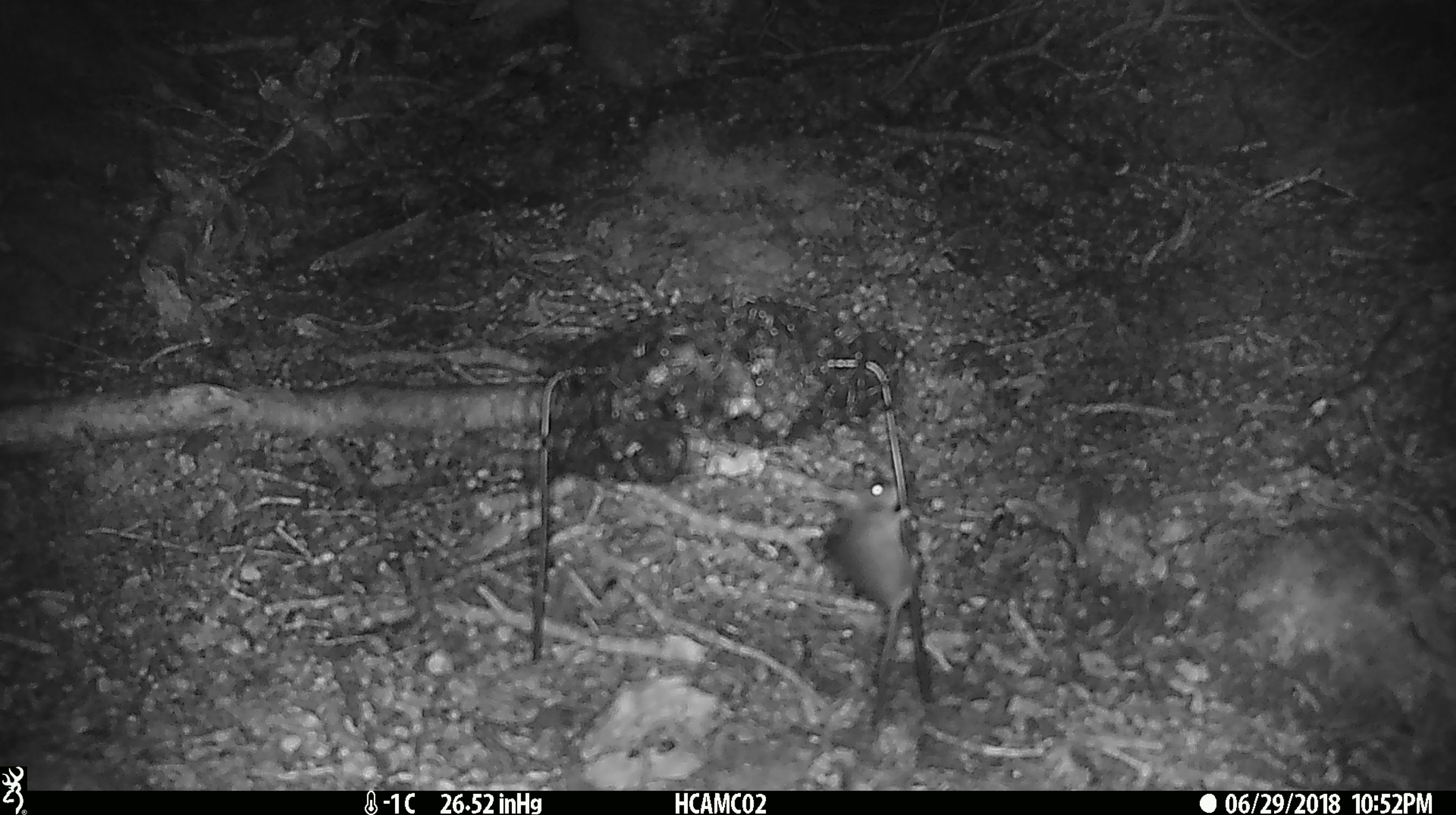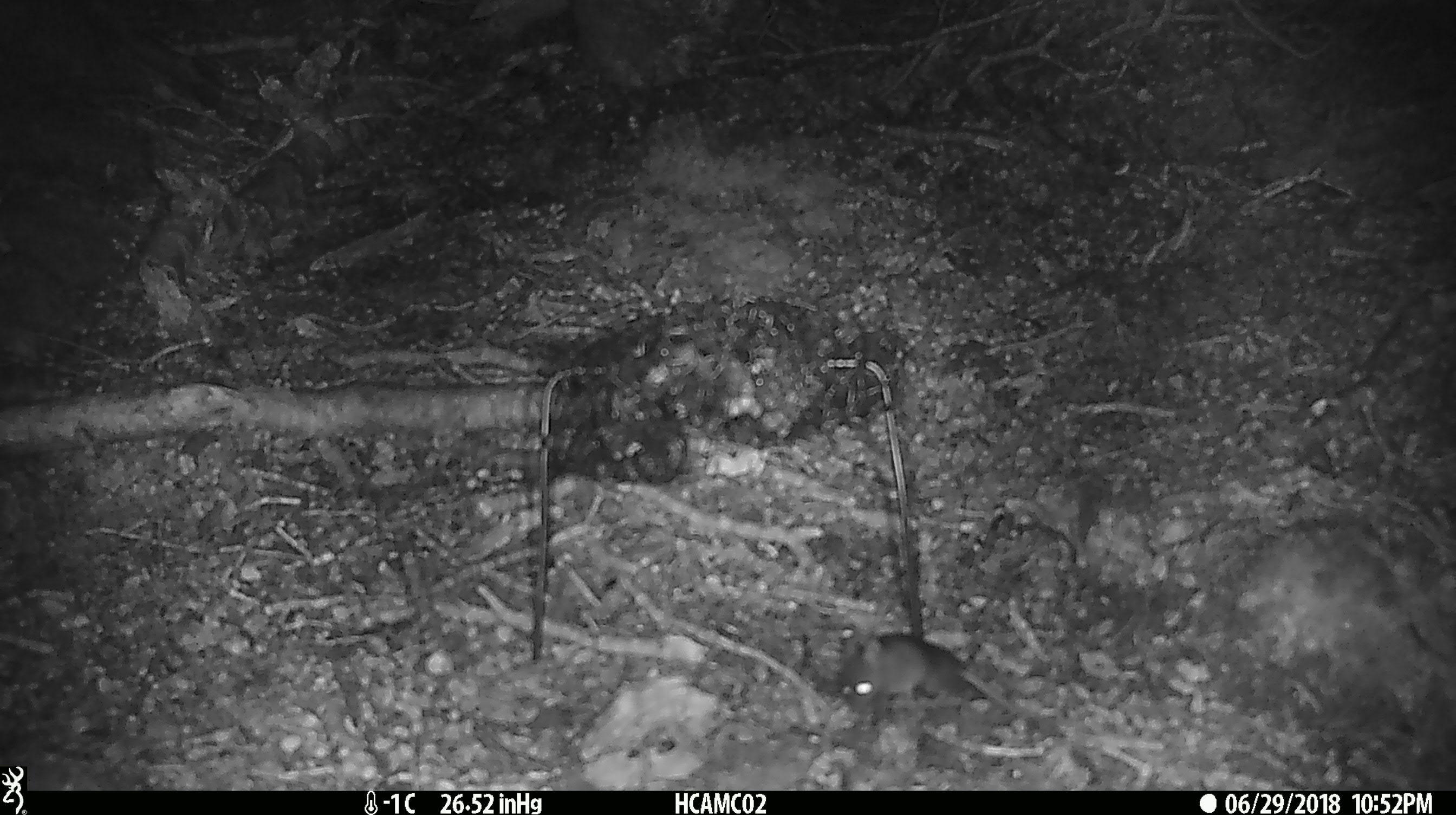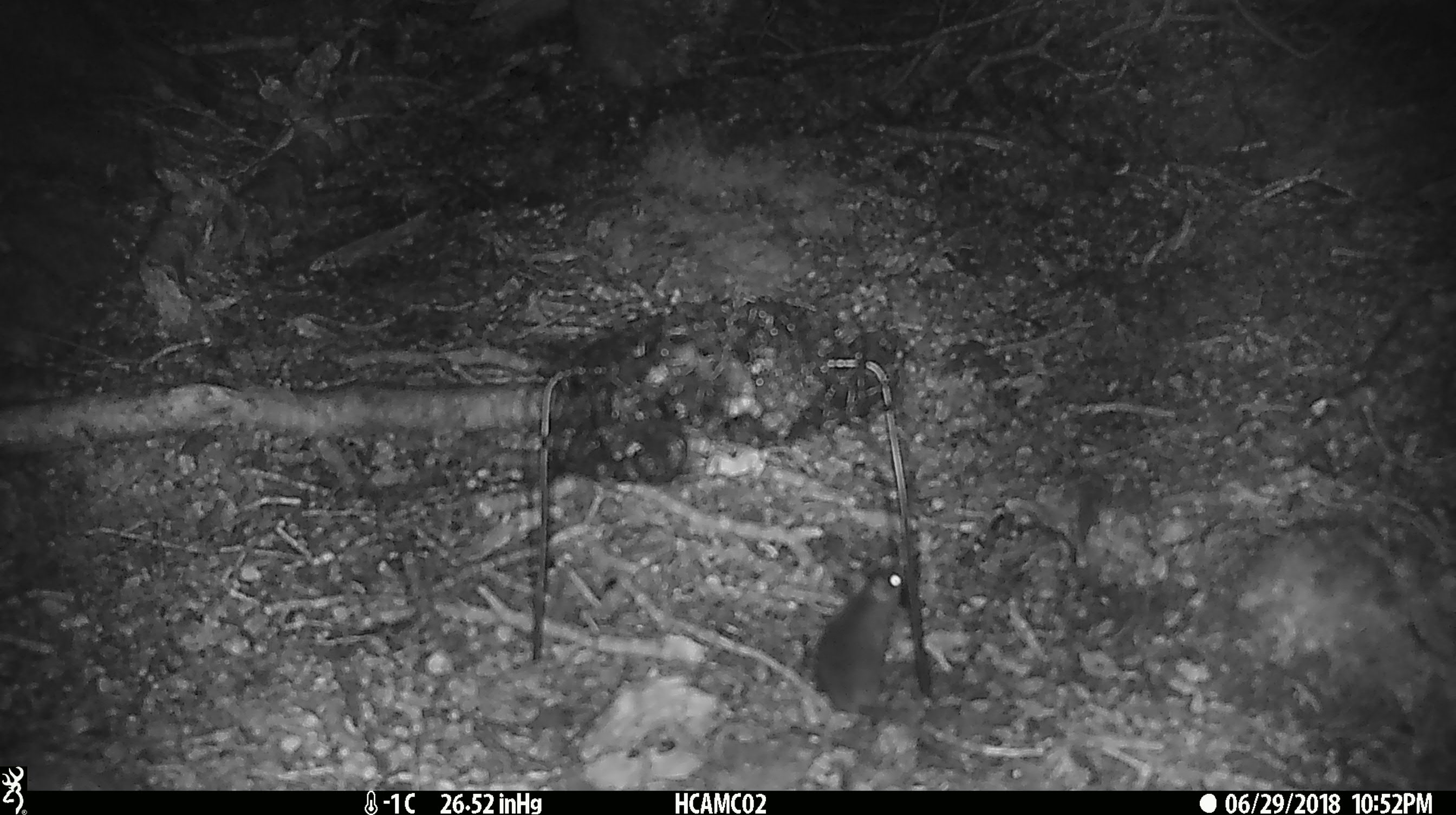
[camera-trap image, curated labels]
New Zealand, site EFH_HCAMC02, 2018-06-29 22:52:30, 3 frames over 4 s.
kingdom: Animalia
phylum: Chordata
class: Mammalia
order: Rodentia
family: Muridae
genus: Mus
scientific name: Mus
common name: mouse